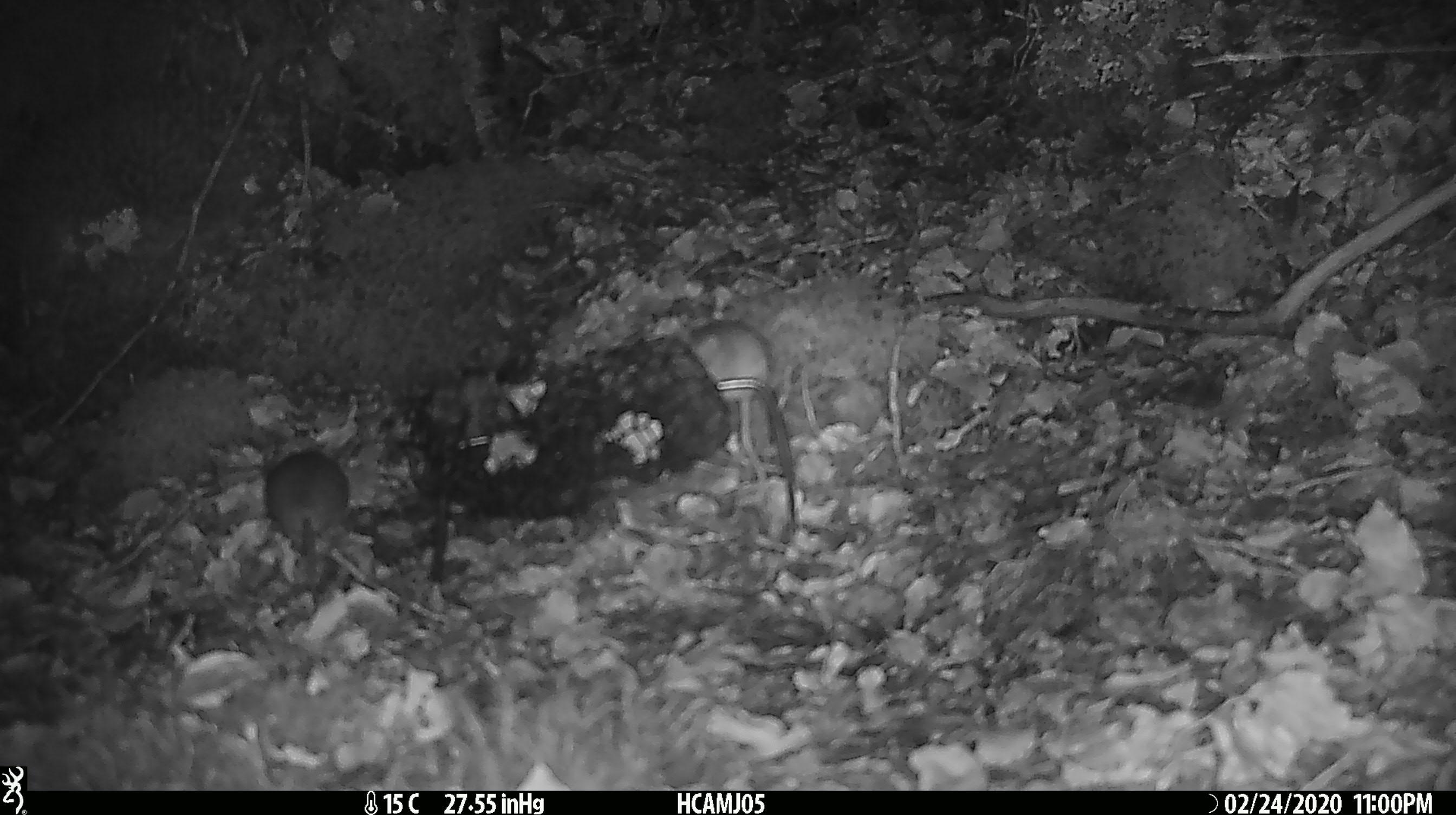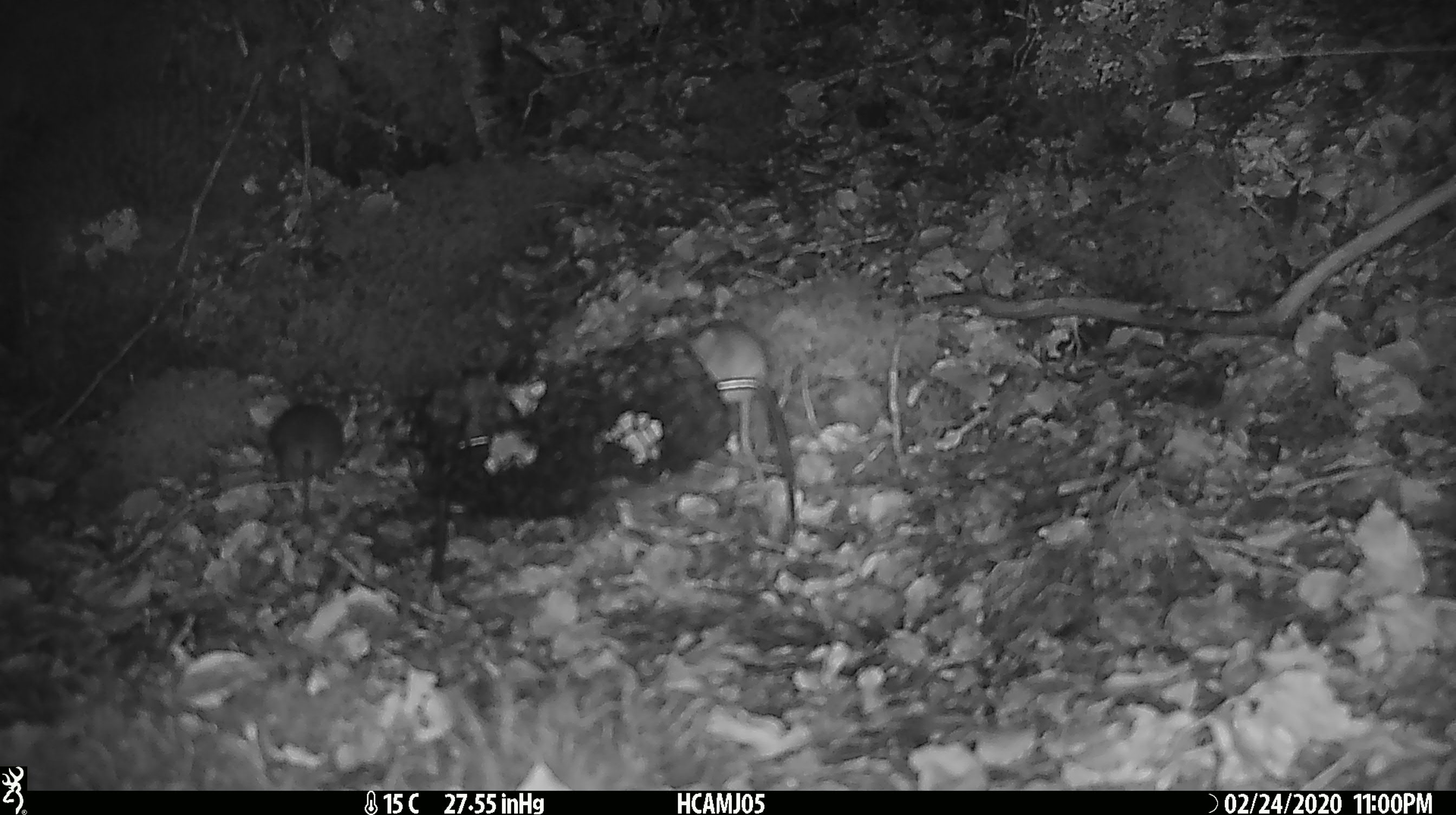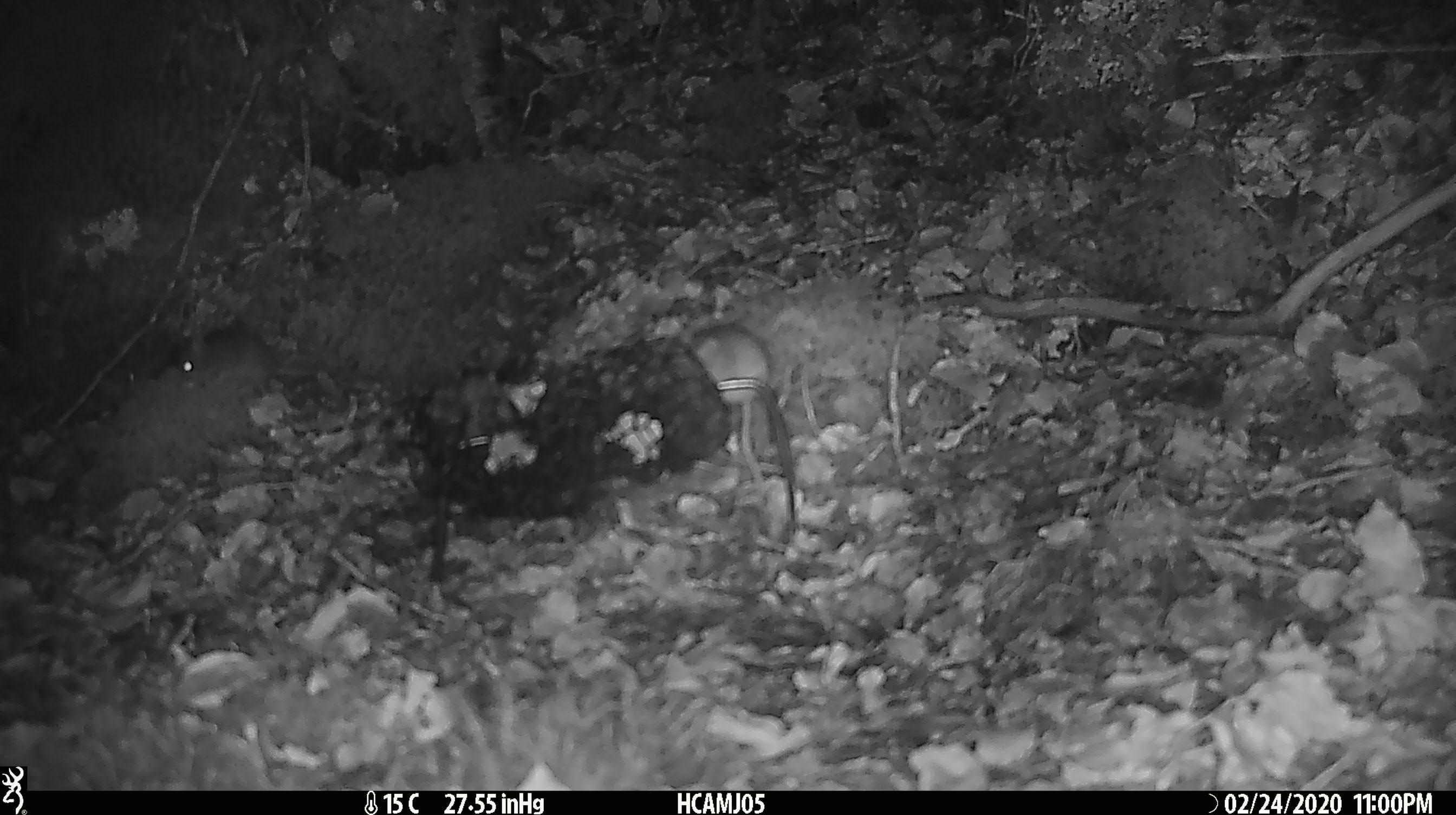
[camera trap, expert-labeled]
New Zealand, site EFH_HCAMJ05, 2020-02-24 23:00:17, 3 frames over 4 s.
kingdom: Animalia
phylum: Chordata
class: Mammalia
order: Rodentia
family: Muridae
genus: Mus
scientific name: Mus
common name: mouse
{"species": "mouse (Mus)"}